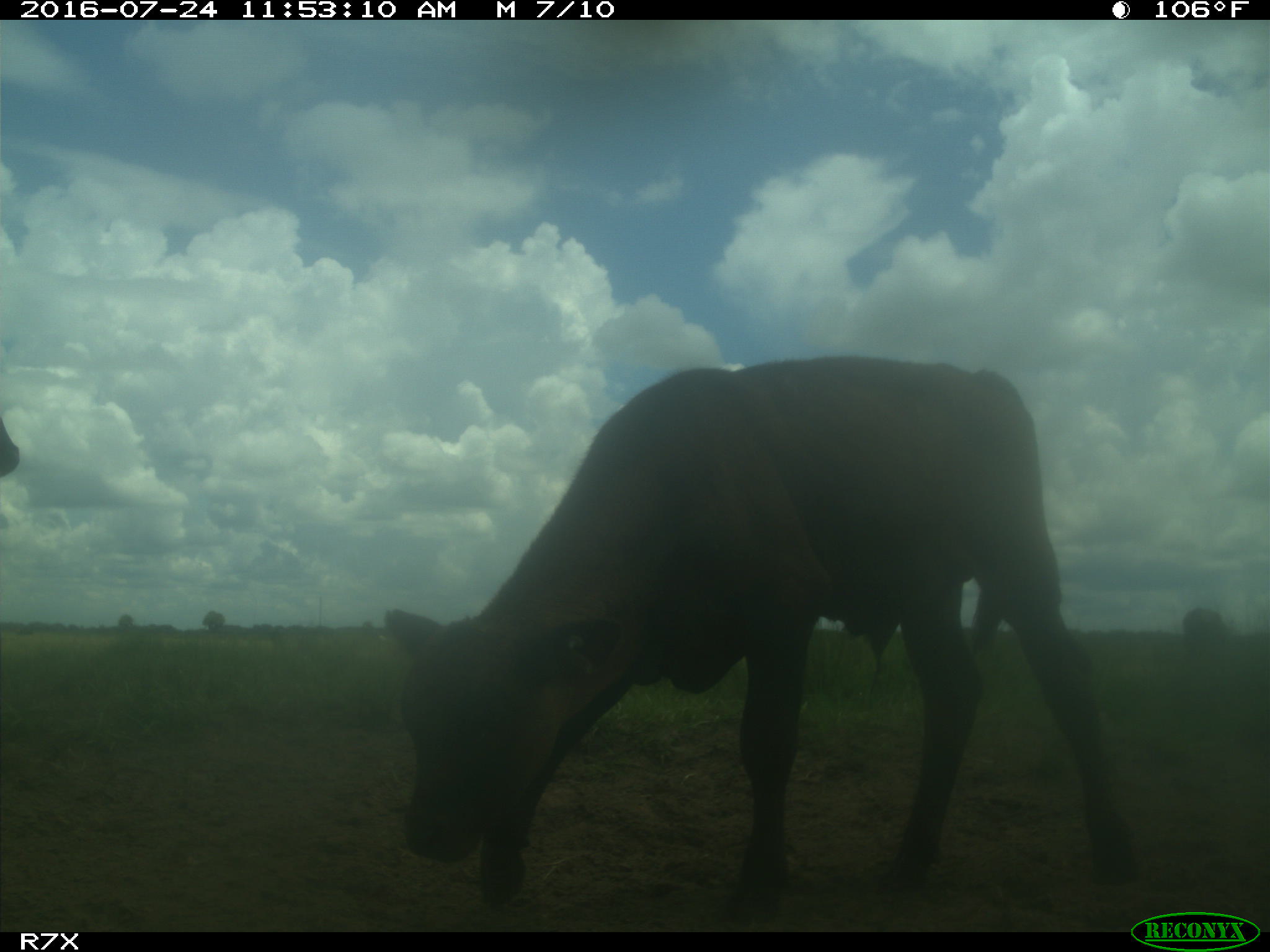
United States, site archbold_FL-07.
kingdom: Animalia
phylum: Chordata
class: Mammalia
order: Artiodactyla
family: Bovidae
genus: Bos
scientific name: Bos taurus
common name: domestic cow